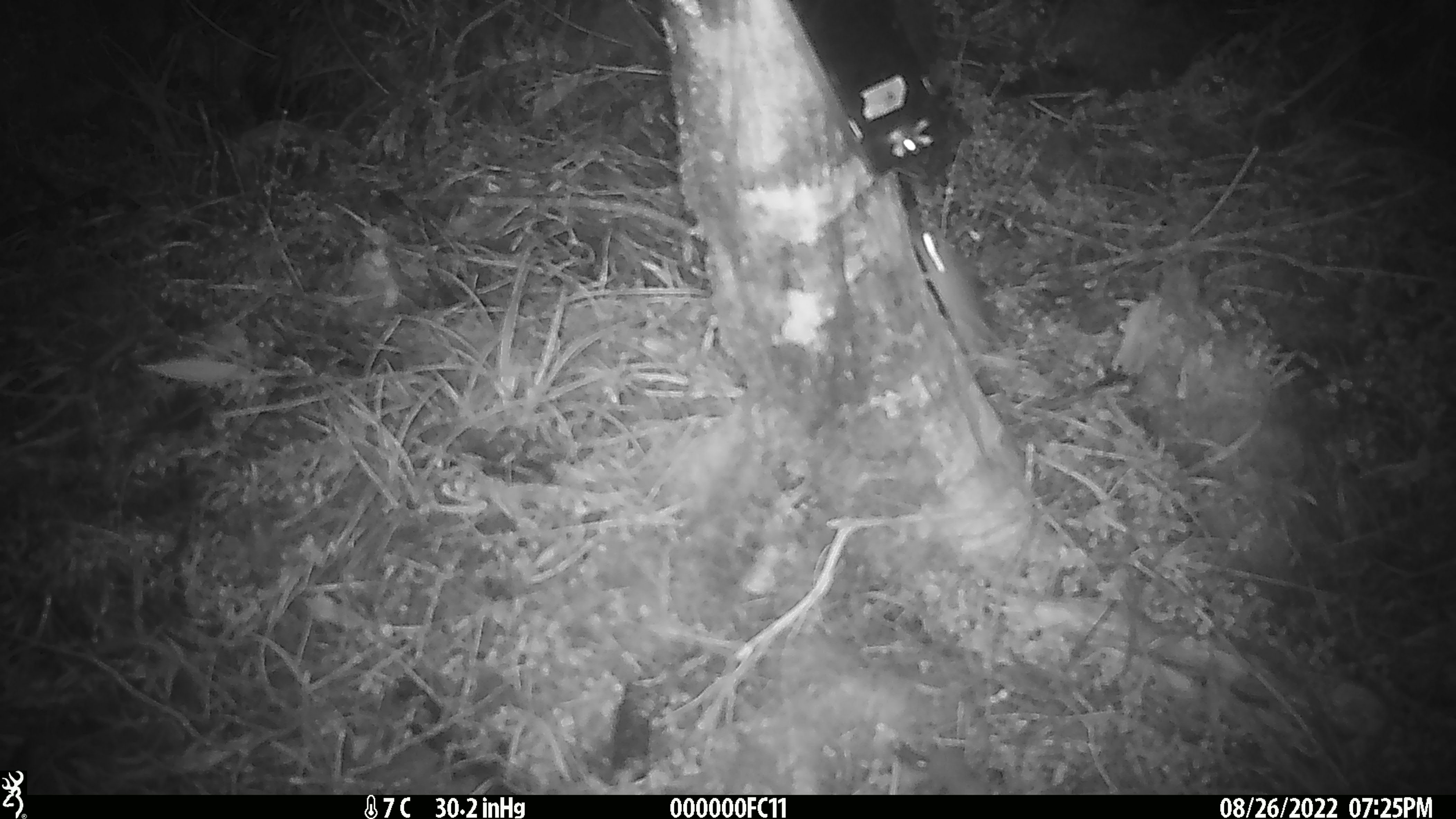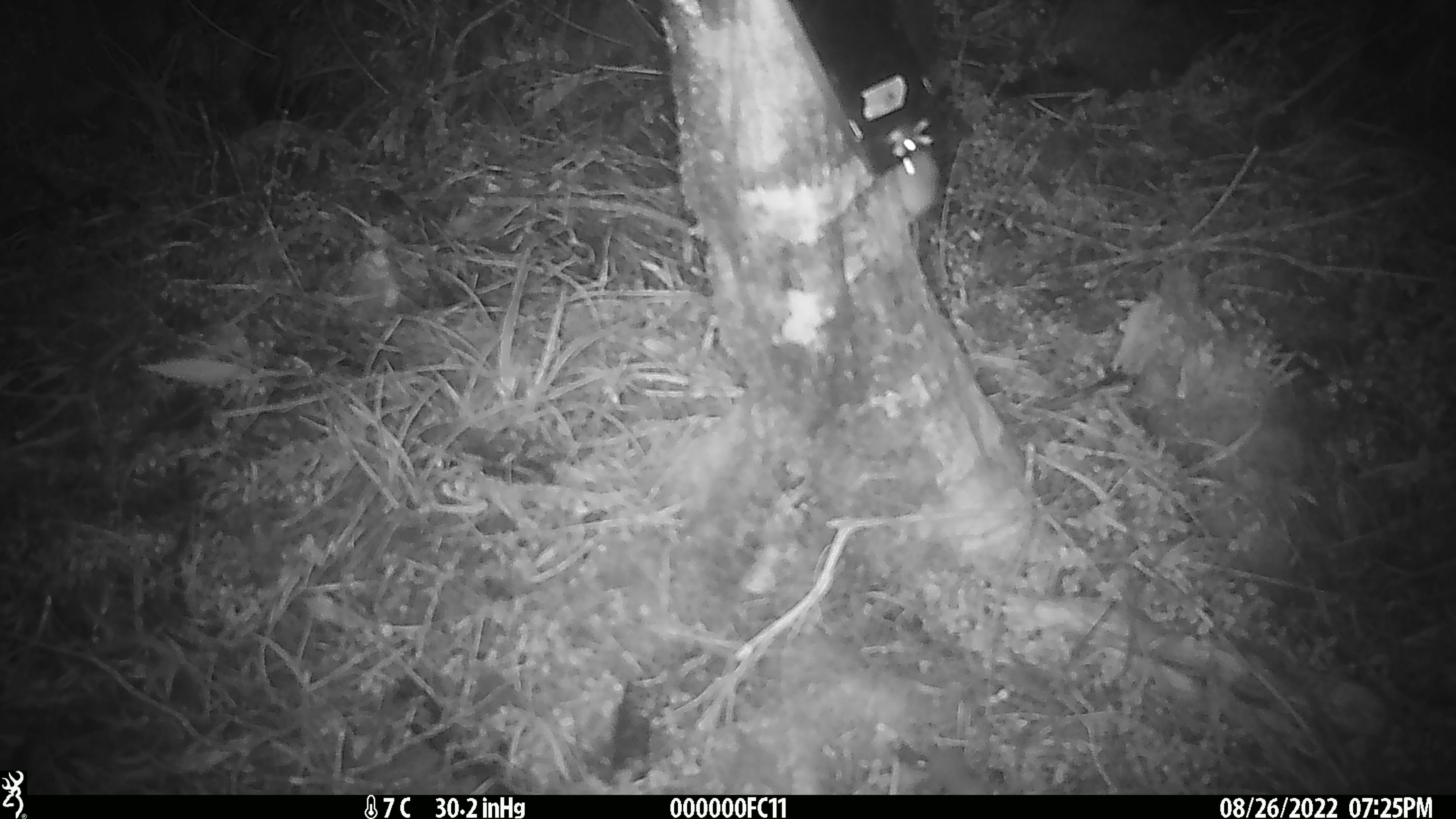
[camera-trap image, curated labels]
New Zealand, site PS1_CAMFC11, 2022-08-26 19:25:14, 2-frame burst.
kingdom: Animalia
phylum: Chordata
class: Mammalia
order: Rodentia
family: Muridae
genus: Mus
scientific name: Mus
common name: mouse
Mouse (Mus).